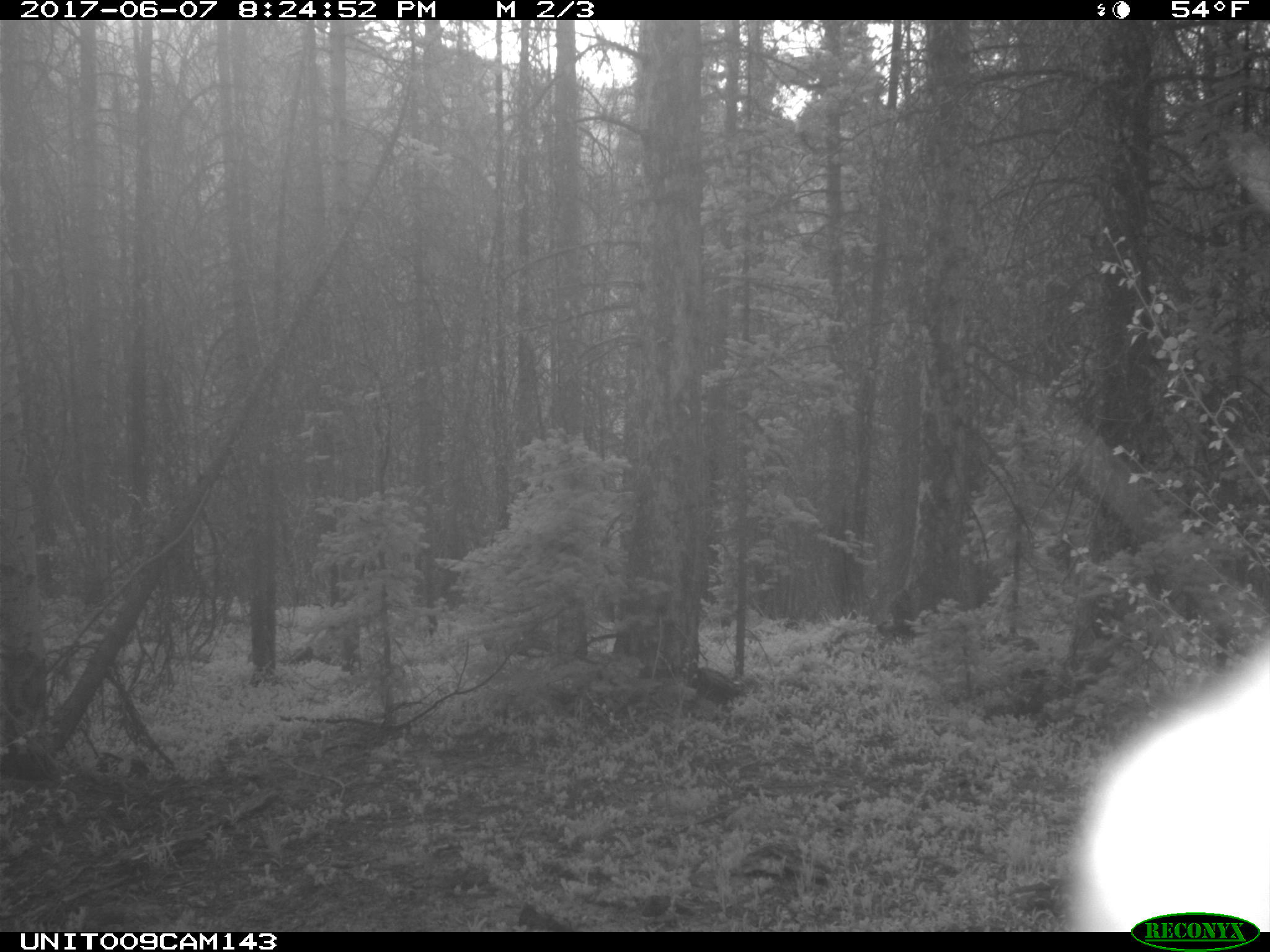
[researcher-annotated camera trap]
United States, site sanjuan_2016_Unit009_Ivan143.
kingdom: Animalia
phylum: Chordata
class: Mammalia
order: Artiodactyla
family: Cervidae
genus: Cervus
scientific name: Cervus elaphus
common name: red deer